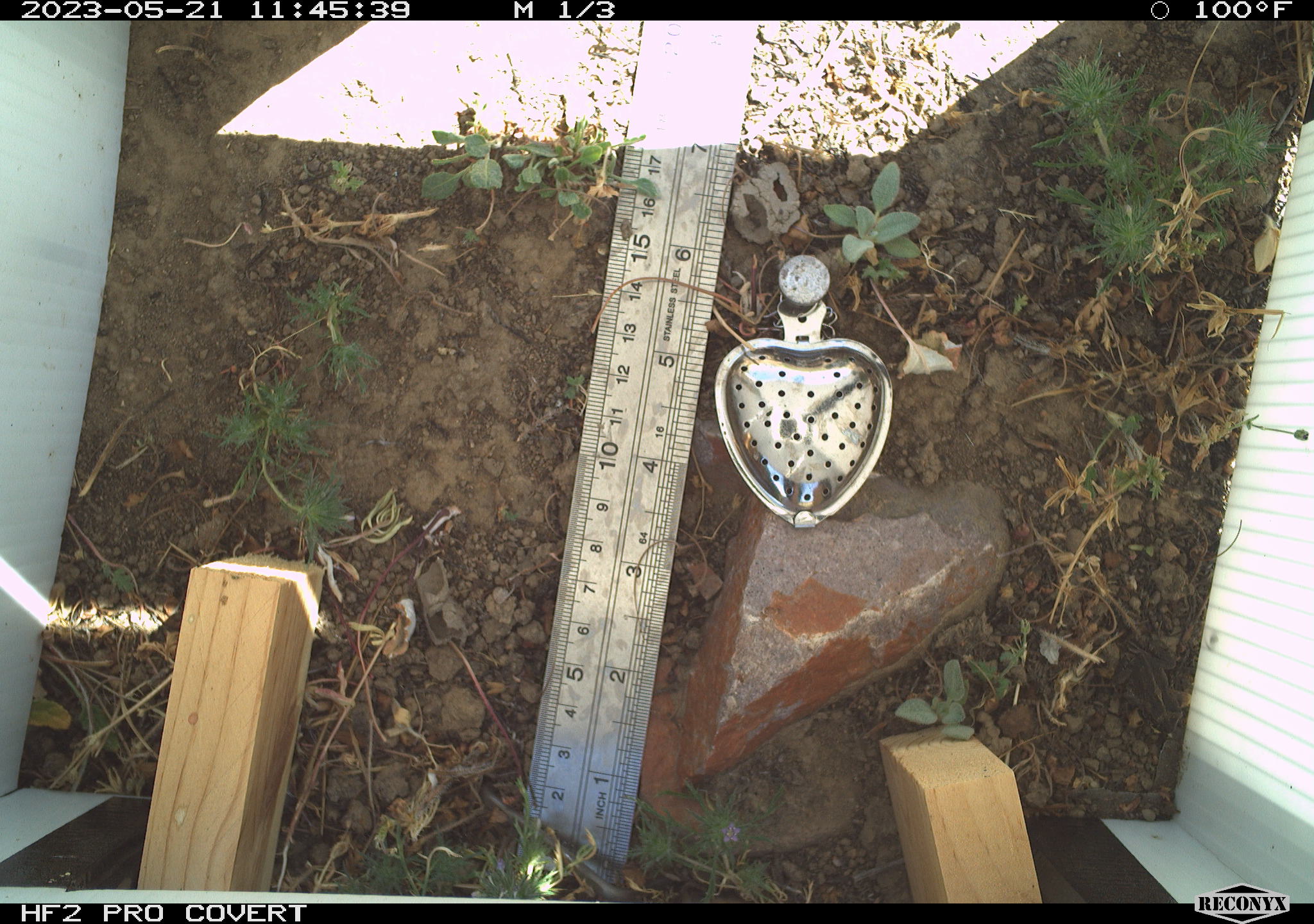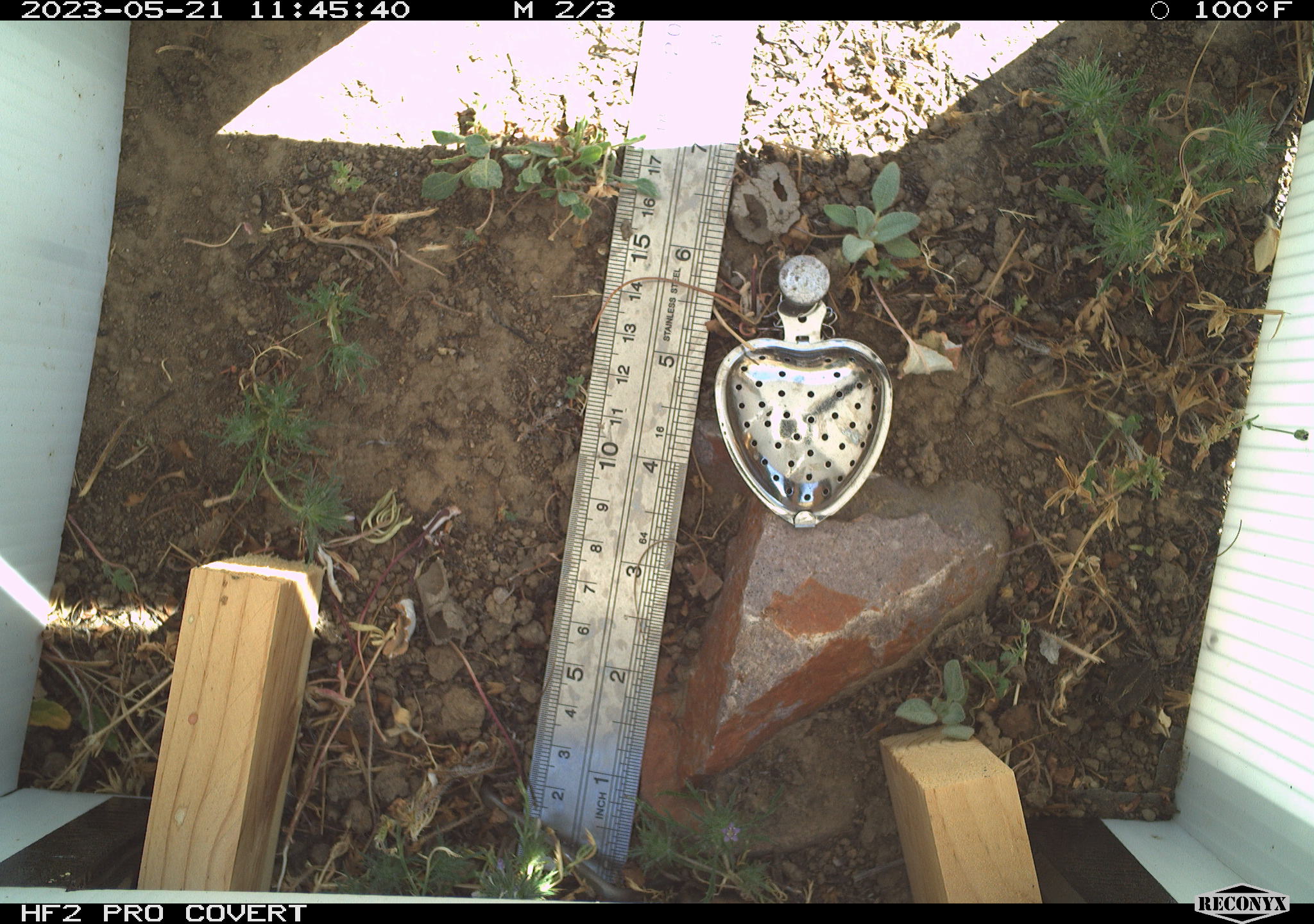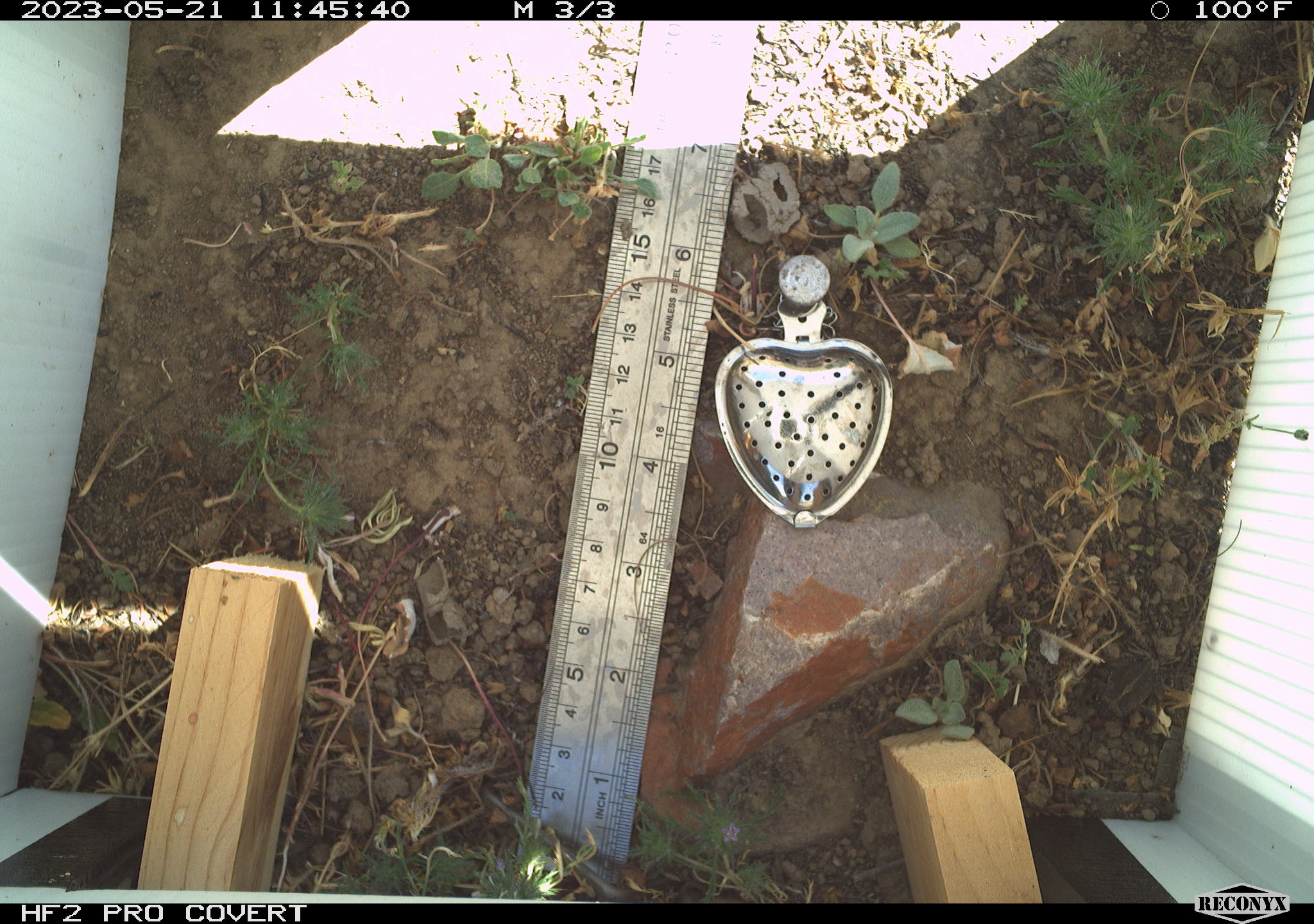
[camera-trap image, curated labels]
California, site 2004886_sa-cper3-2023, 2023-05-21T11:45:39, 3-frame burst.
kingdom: Animalia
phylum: Chordata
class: Amphibia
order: Anura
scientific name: Anura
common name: frogs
Frogs (Anura).